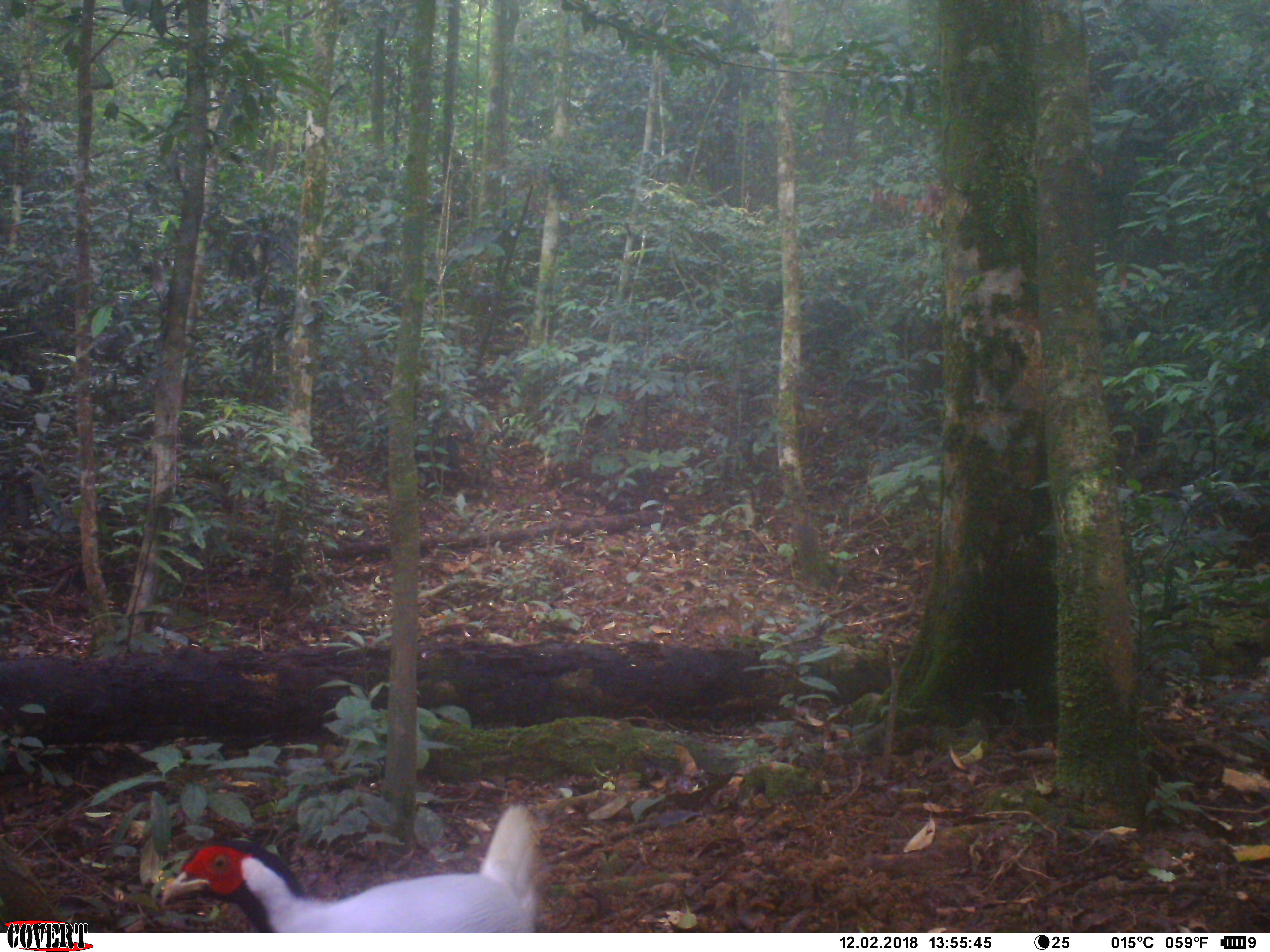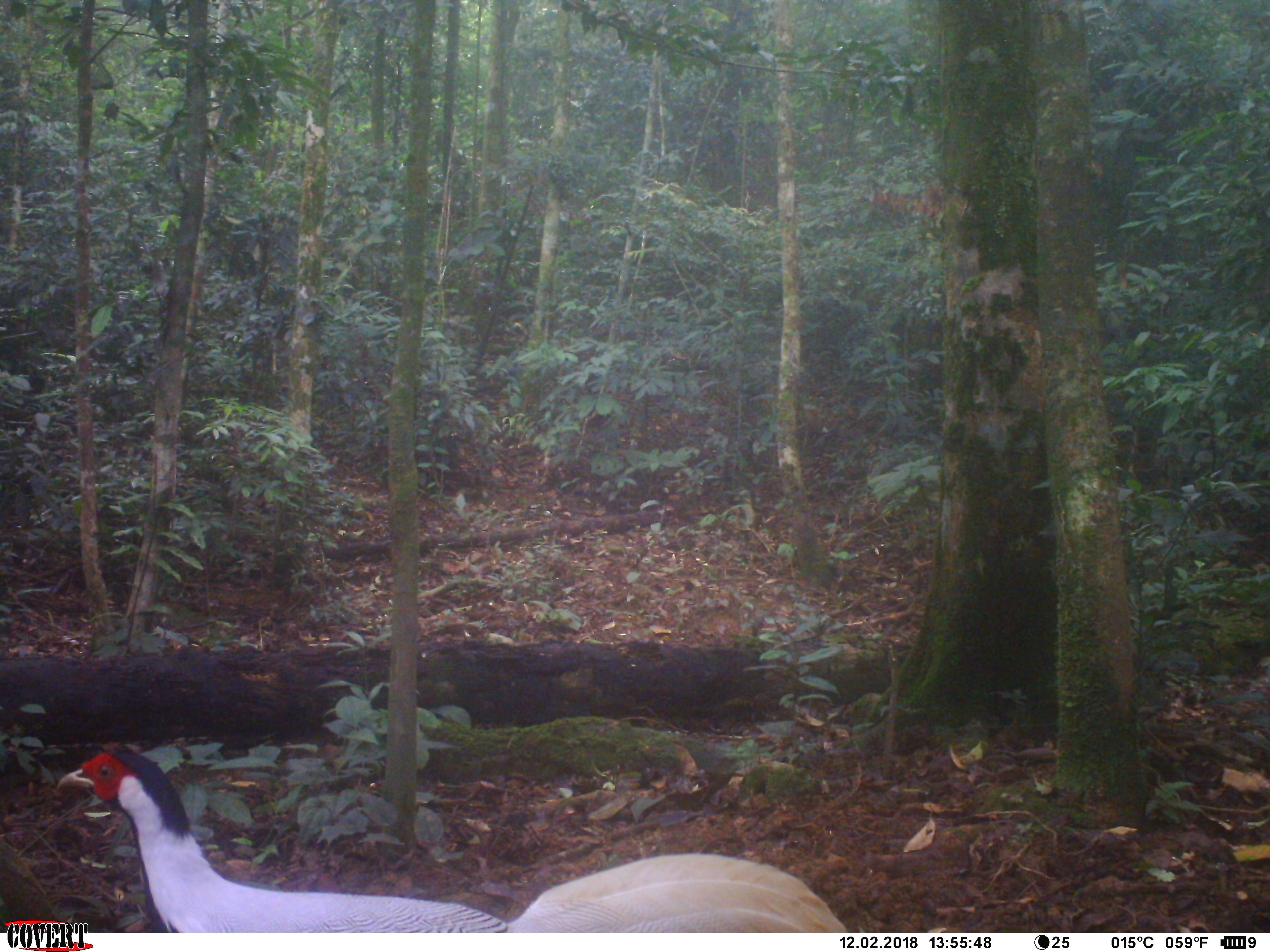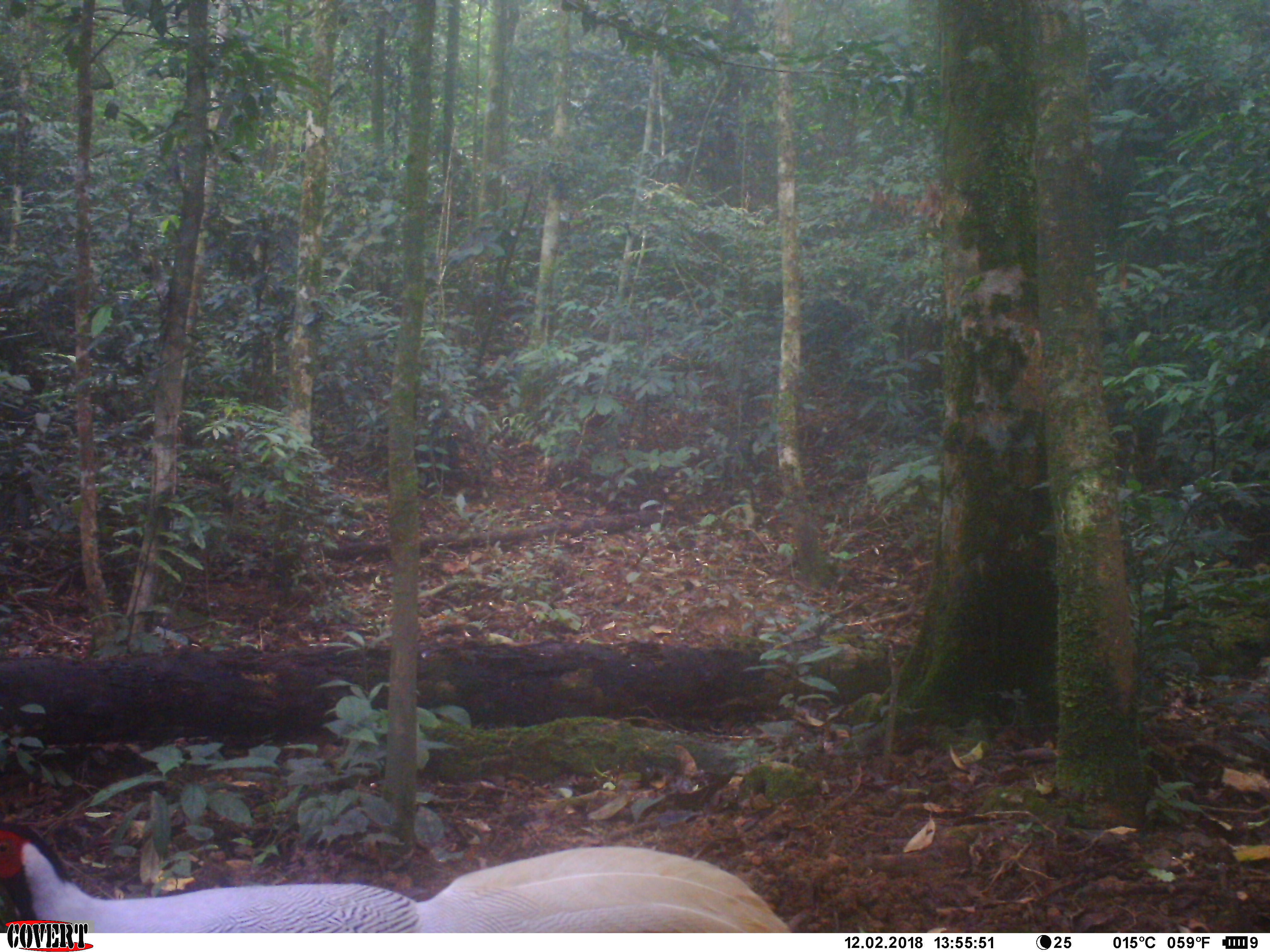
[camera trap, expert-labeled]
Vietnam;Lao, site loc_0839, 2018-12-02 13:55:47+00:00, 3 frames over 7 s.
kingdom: Animalia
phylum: Chordata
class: Aves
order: Galliformes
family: Phasianidae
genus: Lophura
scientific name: Lophura nycthemera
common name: silver pheasant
Silver pheasant (Lophura nycthemera). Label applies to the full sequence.